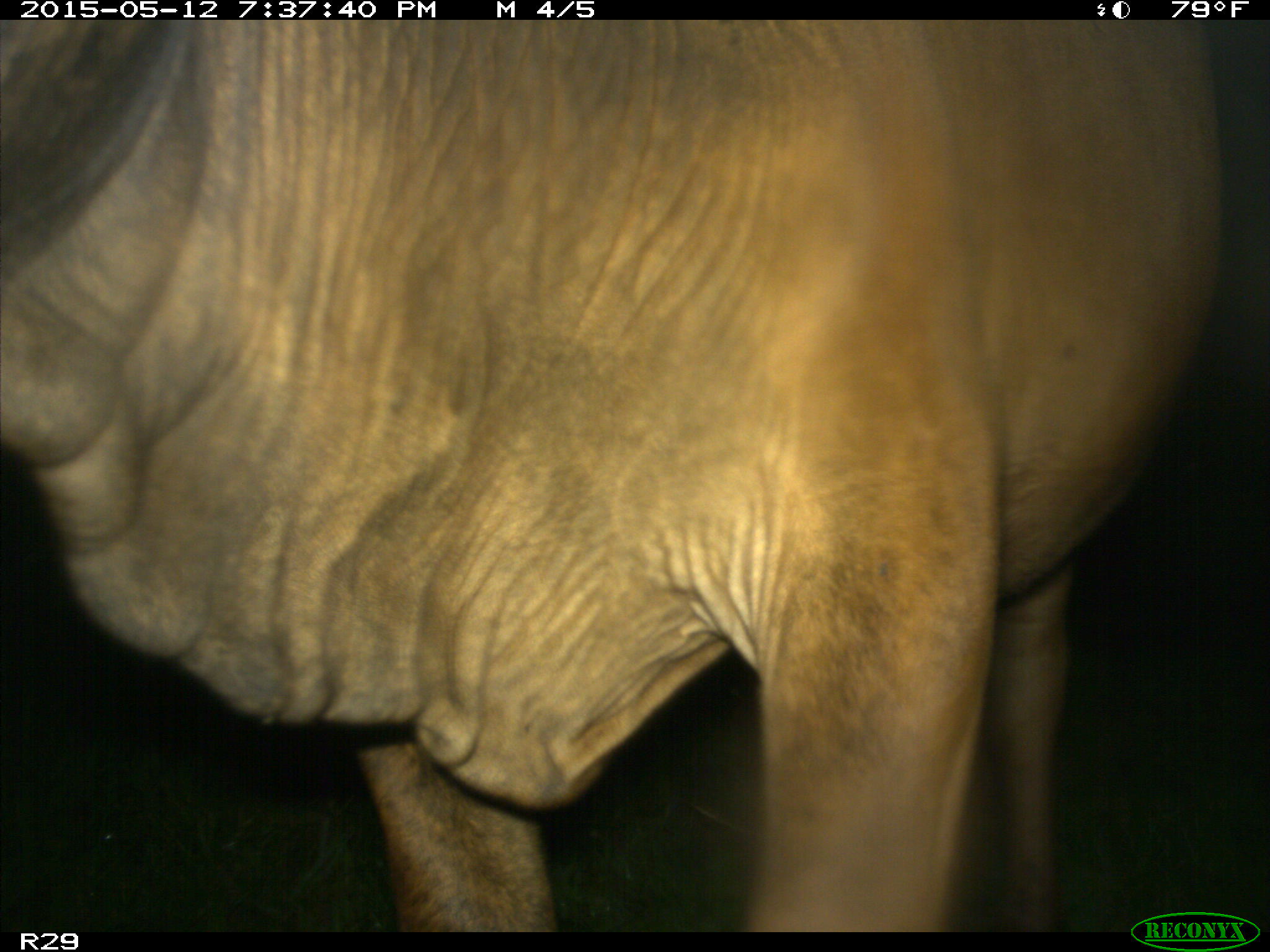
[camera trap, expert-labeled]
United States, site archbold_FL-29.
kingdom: Animalia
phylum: Chordata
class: Mammalia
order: Artiodactyla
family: Bovidae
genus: Bos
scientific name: Bos taurus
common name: domestic cow